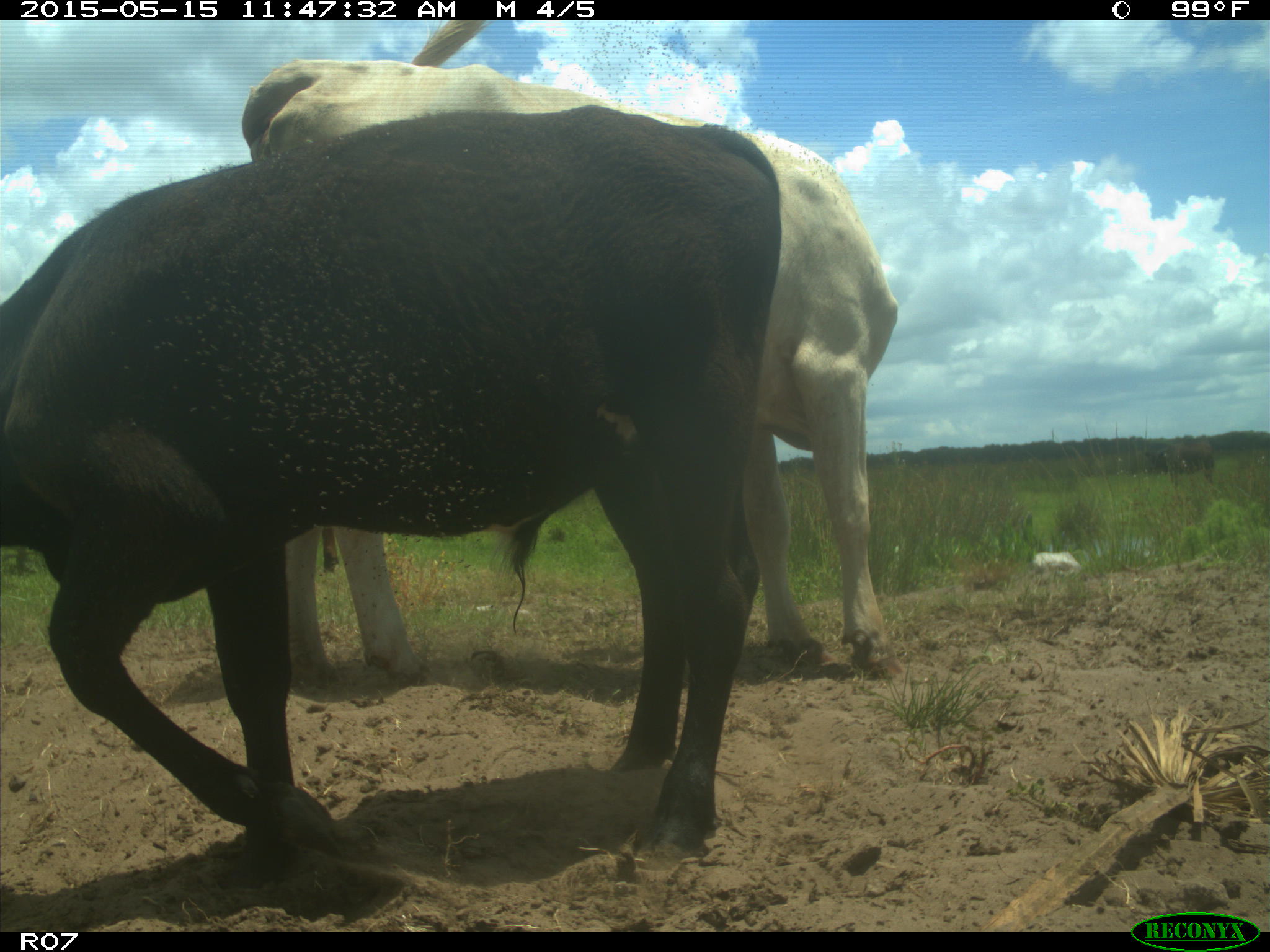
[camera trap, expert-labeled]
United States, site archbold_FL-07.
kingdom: Animalia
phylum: Chordata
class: Mammalia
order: Artiodactyla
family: Bovidae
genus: Bos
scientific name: Bos taurus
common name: domestic cow